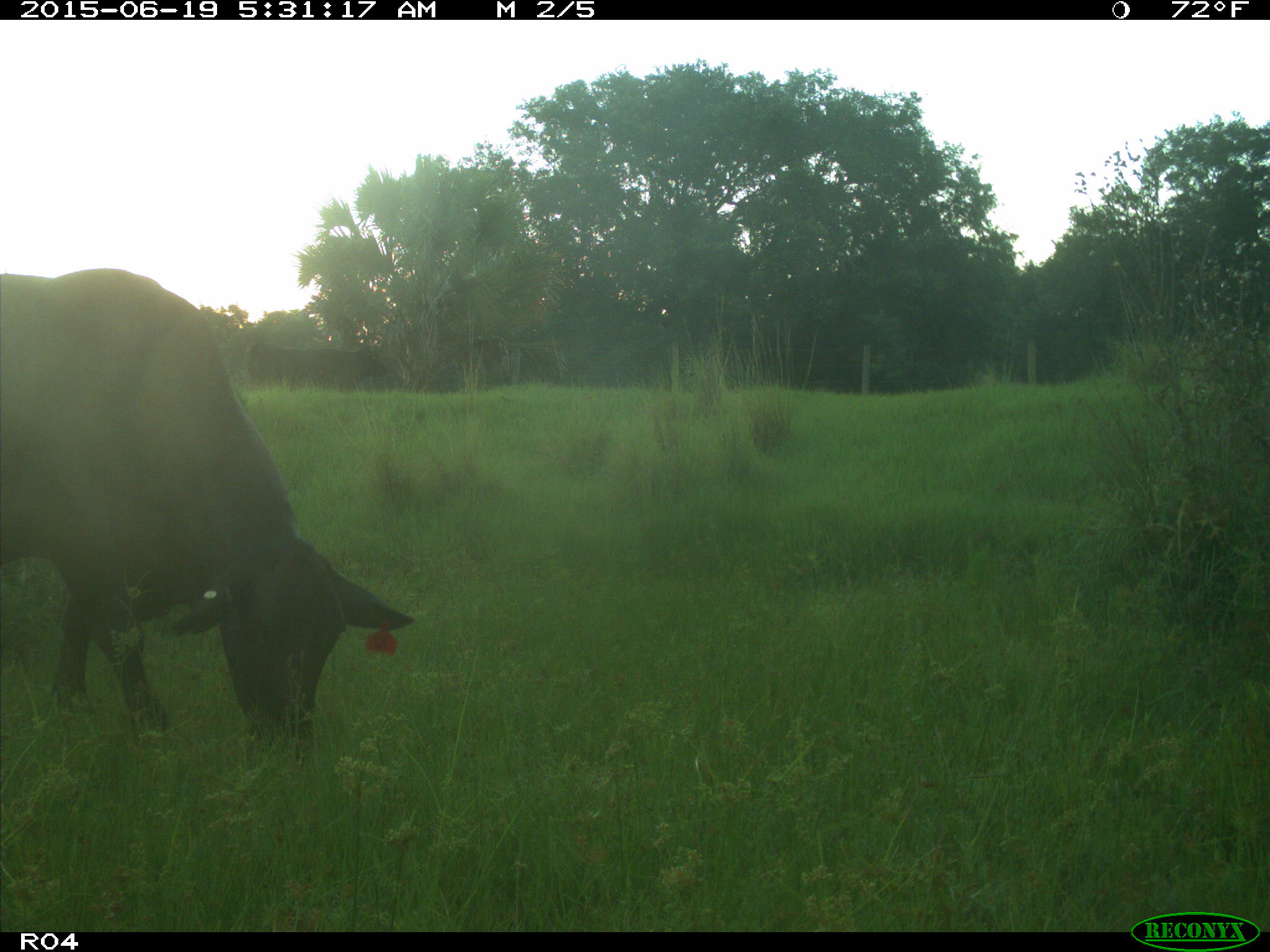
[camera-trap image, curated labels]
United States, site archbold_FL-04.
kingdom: Animalia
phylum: Chordata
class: Mammalia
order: Artiodactyla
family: Bovidae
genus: Bos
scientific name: Bos taurus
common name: domestic cow